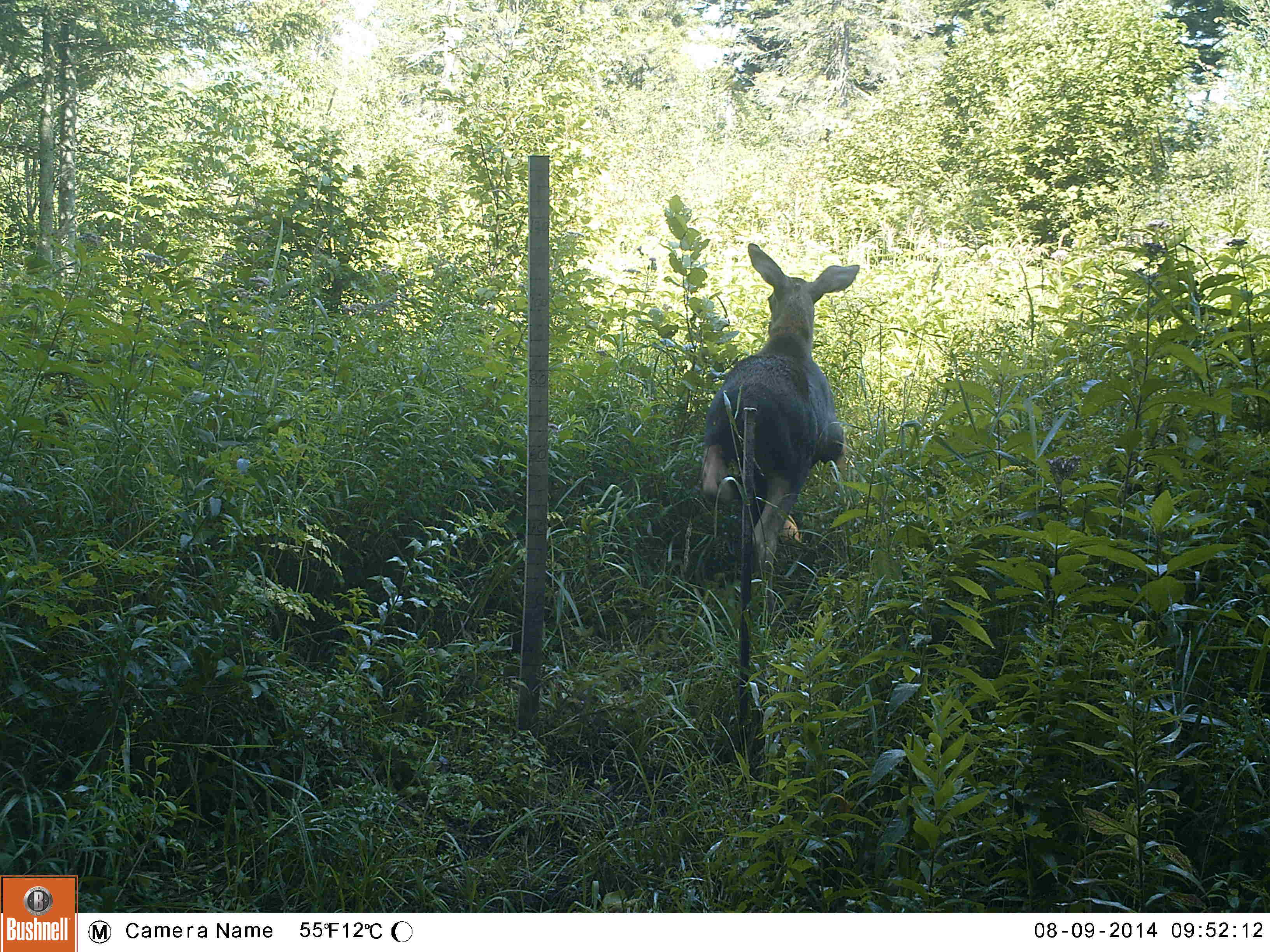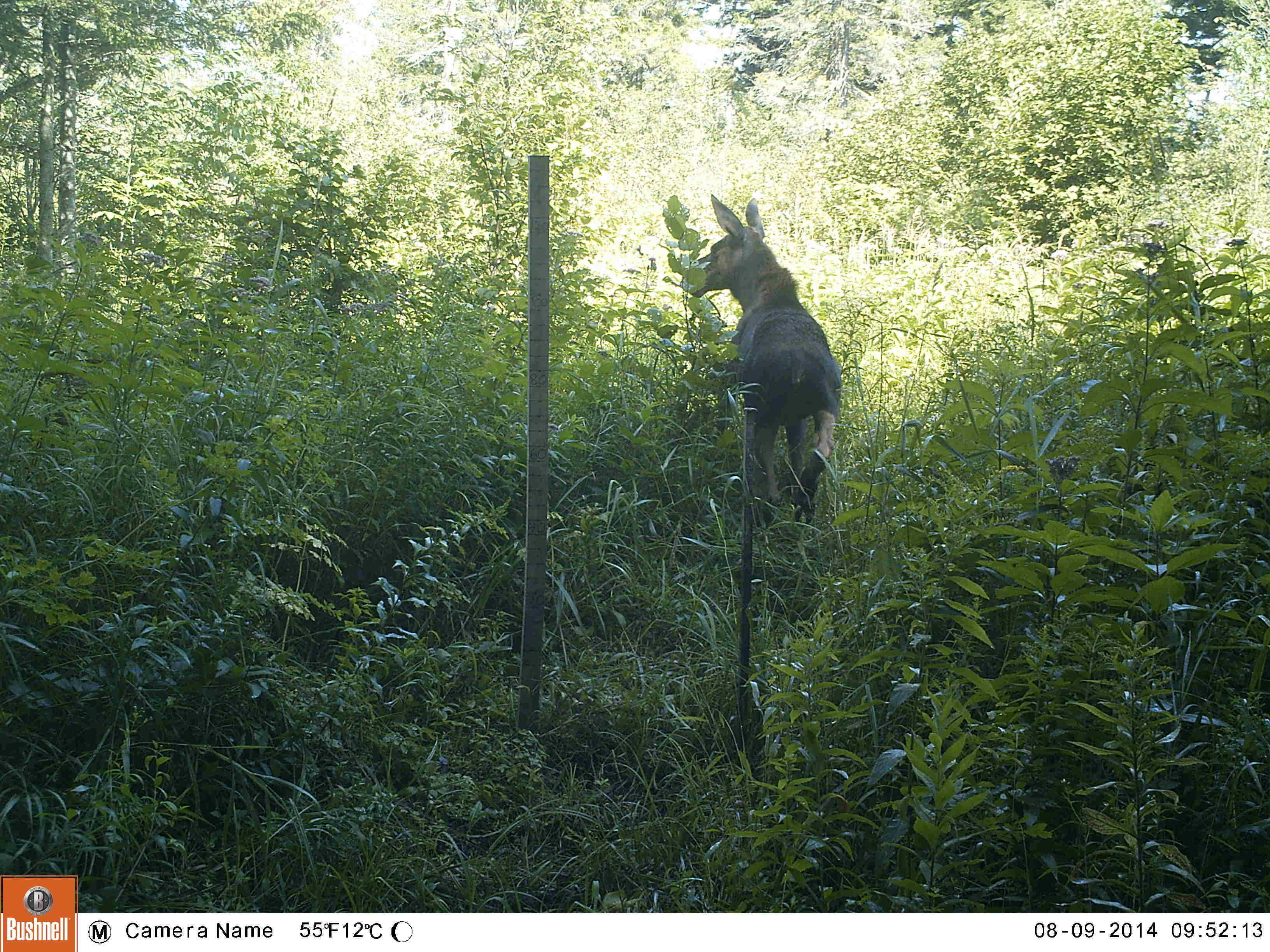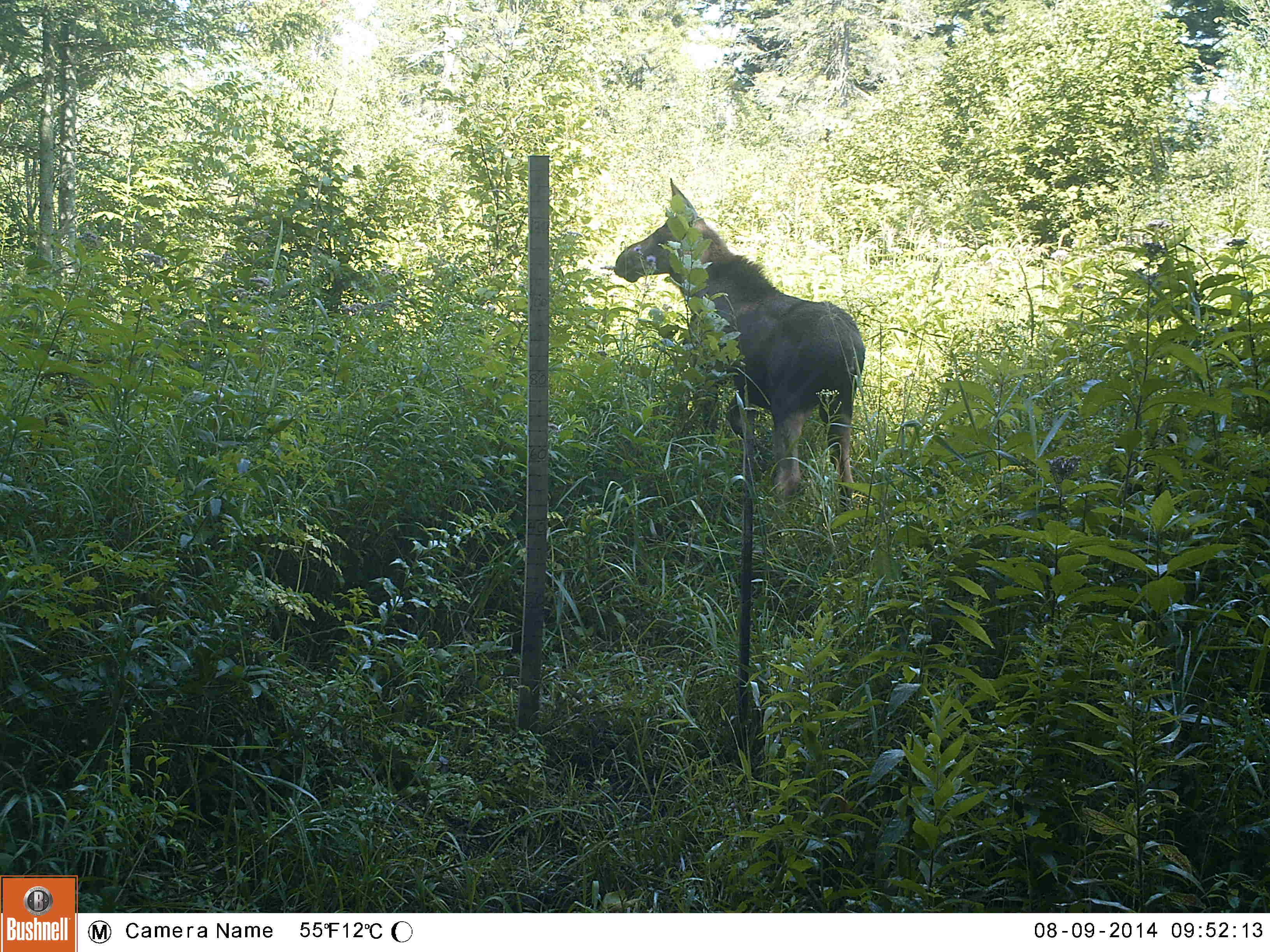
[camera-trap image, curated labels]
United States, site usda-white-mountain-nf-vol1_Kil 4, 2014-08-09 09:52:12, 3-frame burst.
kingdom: Animalia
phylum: Chordata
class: Mammalia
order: Artiodactyla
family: Cervidae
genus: Alces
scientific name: Alces alces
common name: moose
Moose (Alces alces).